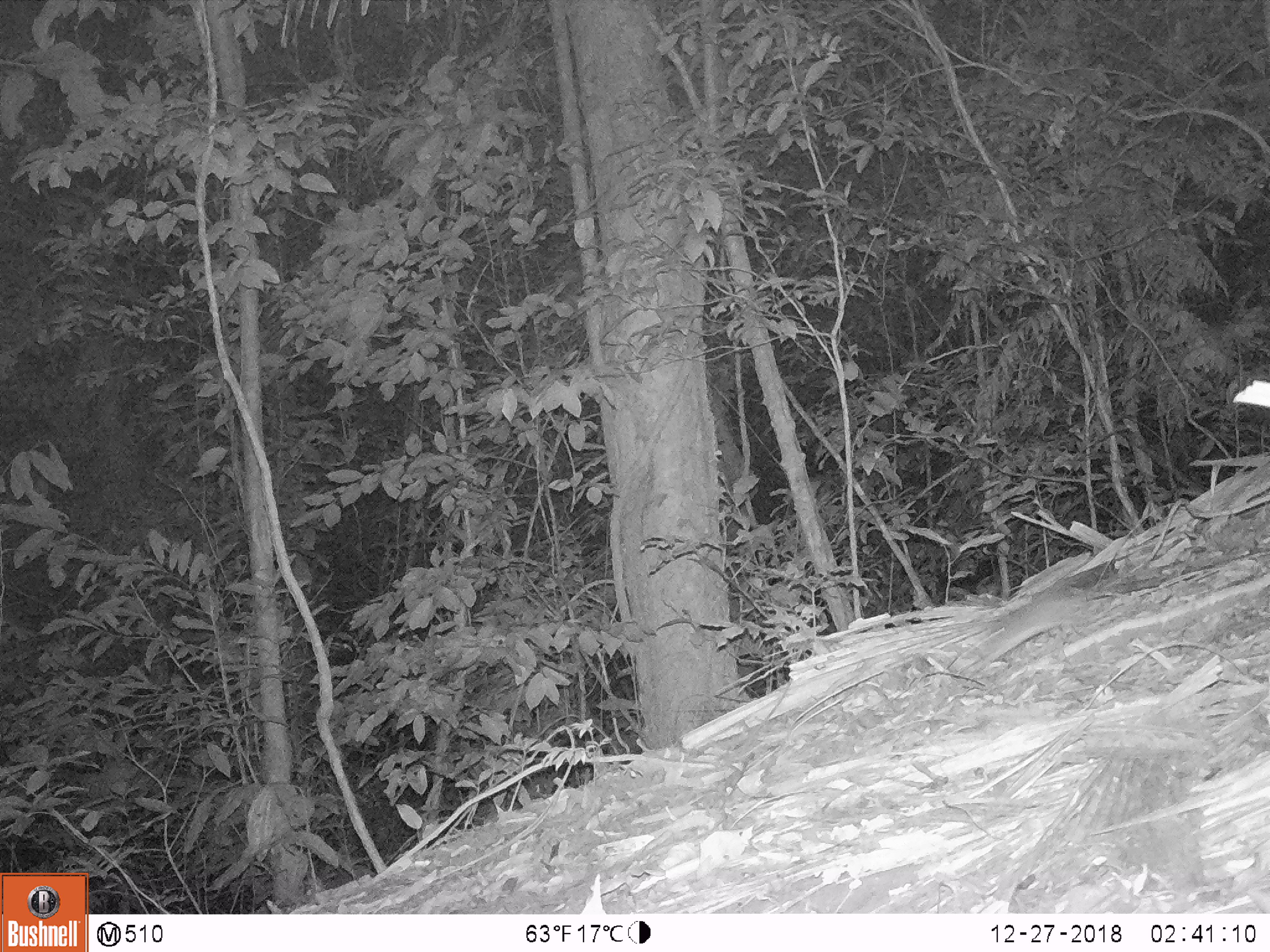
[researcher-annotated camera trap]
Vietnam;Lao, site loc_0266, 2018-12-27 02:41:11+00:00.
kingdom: Animalia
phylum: Chordata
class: Mammalia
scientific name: Mammalia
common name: mammal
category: unidentified small mammal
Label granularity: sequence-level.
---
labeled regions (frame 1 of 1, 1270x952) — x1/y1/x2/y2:
unidentified small mammal: 982/584/1094/666